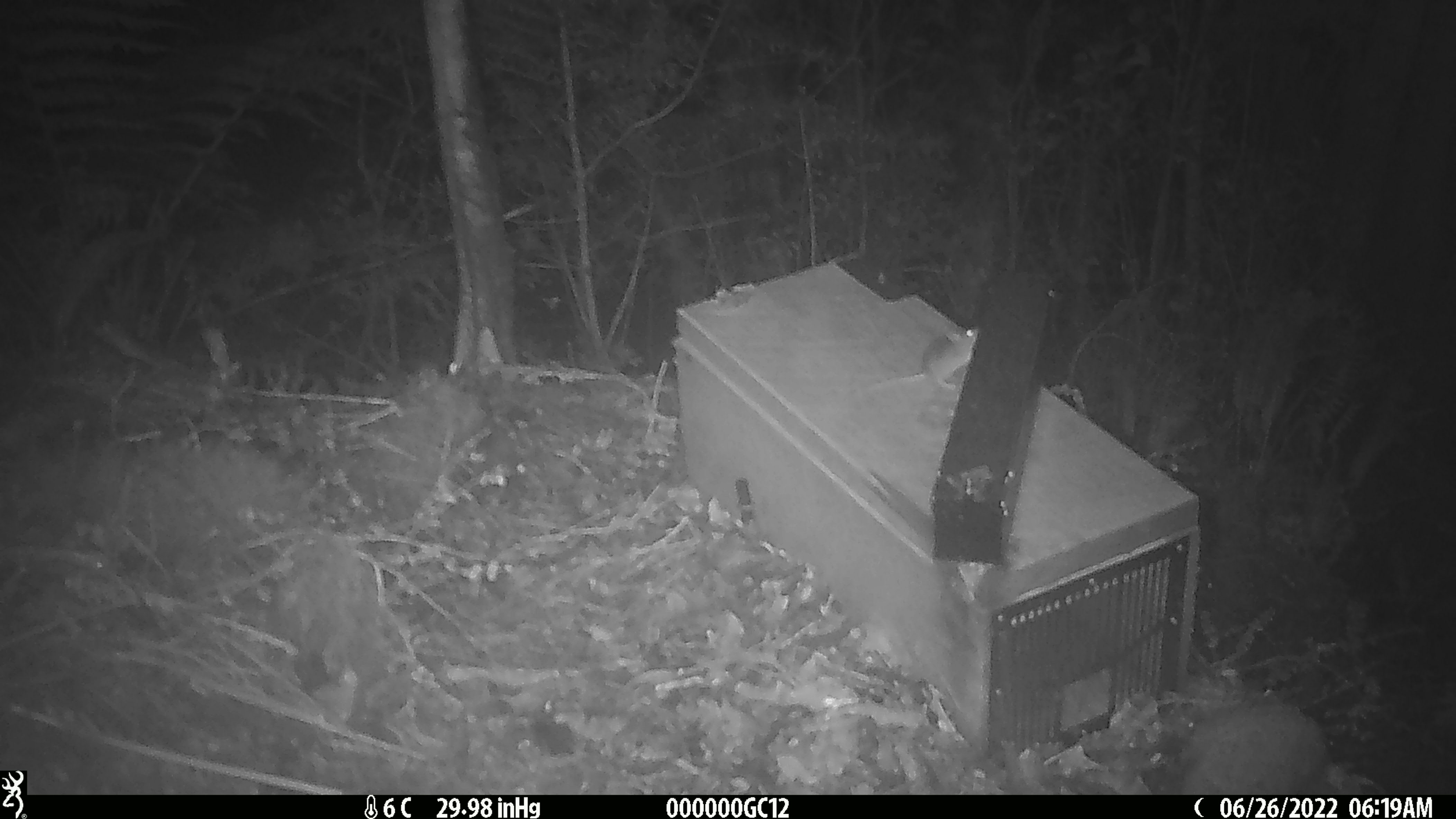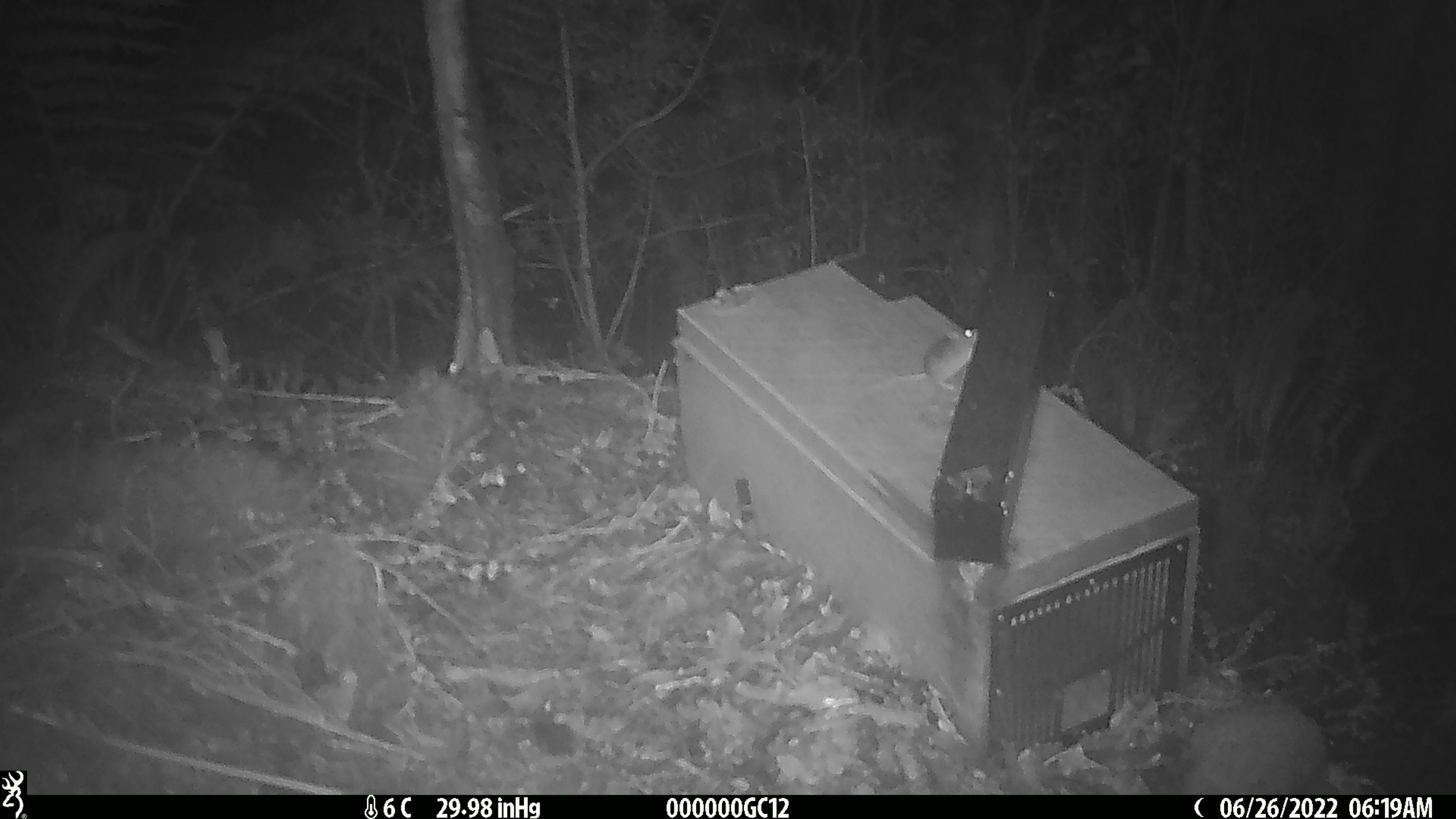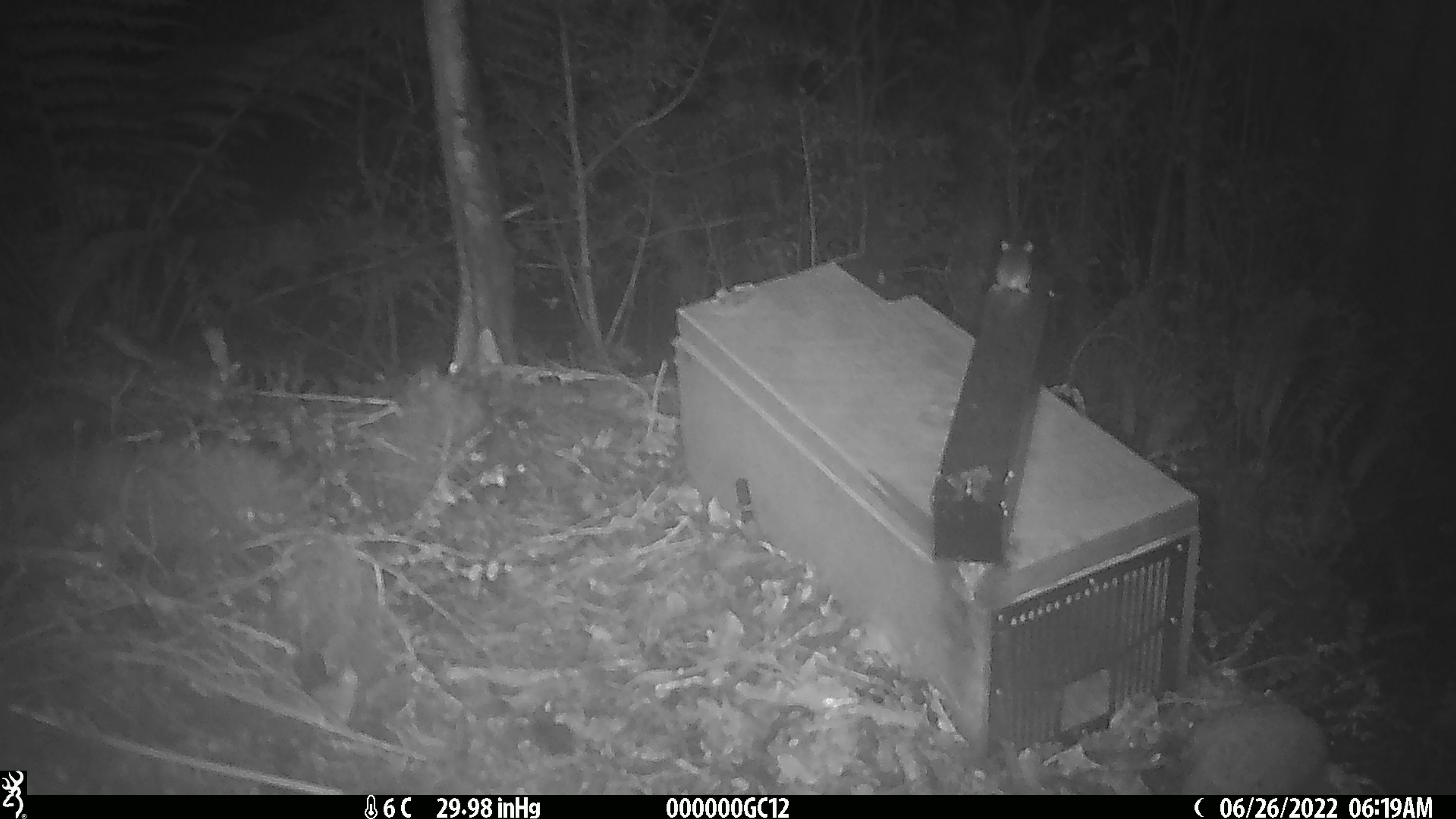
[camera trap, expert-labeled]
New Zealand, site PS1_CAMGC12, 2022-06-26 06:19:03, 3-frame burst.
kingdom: Animalia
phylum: Chordata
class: Mammalia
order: Rodentia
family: Muridae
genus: Mus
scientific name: Mus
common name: mouse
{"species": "mouse (Mus)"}